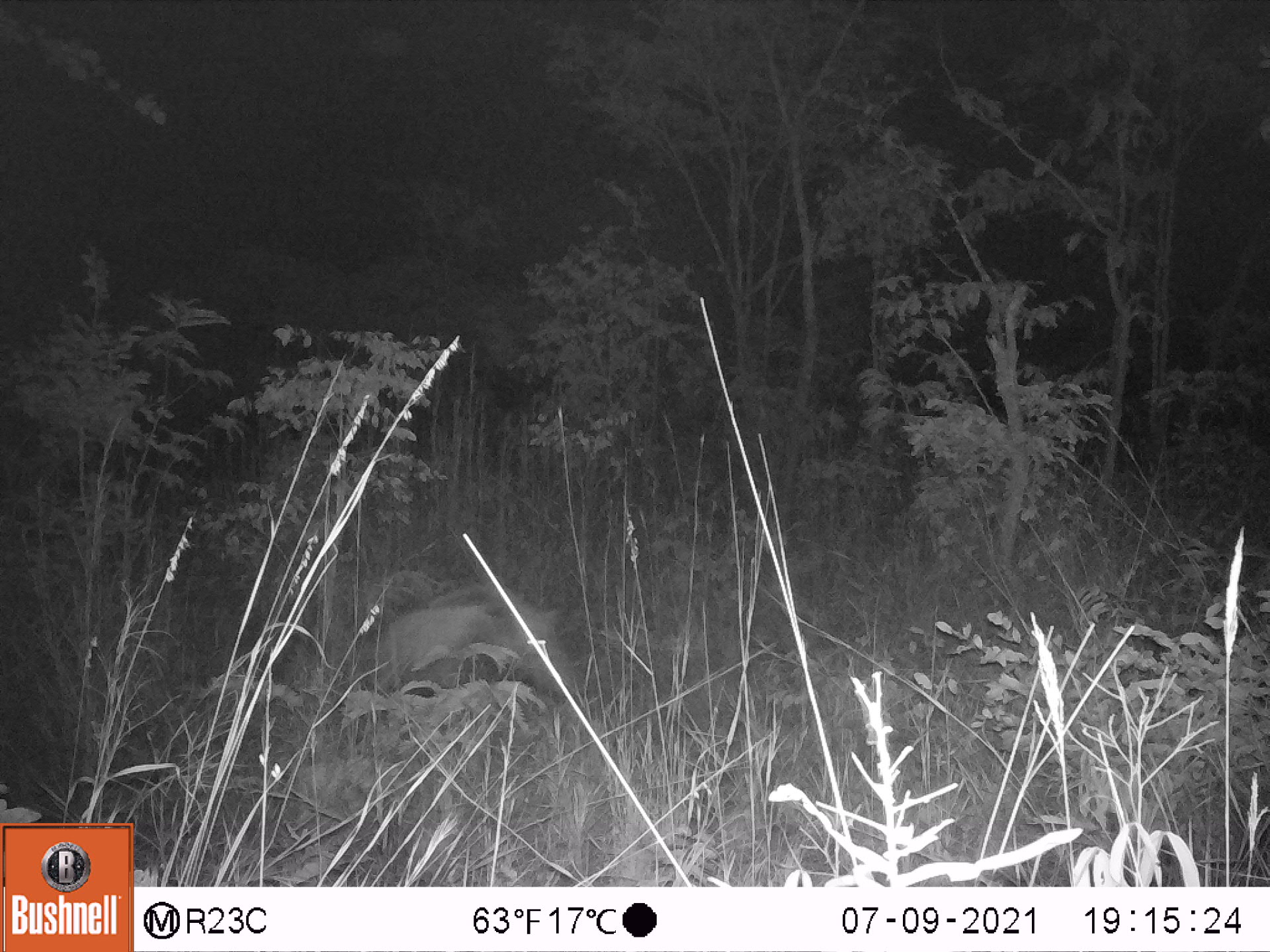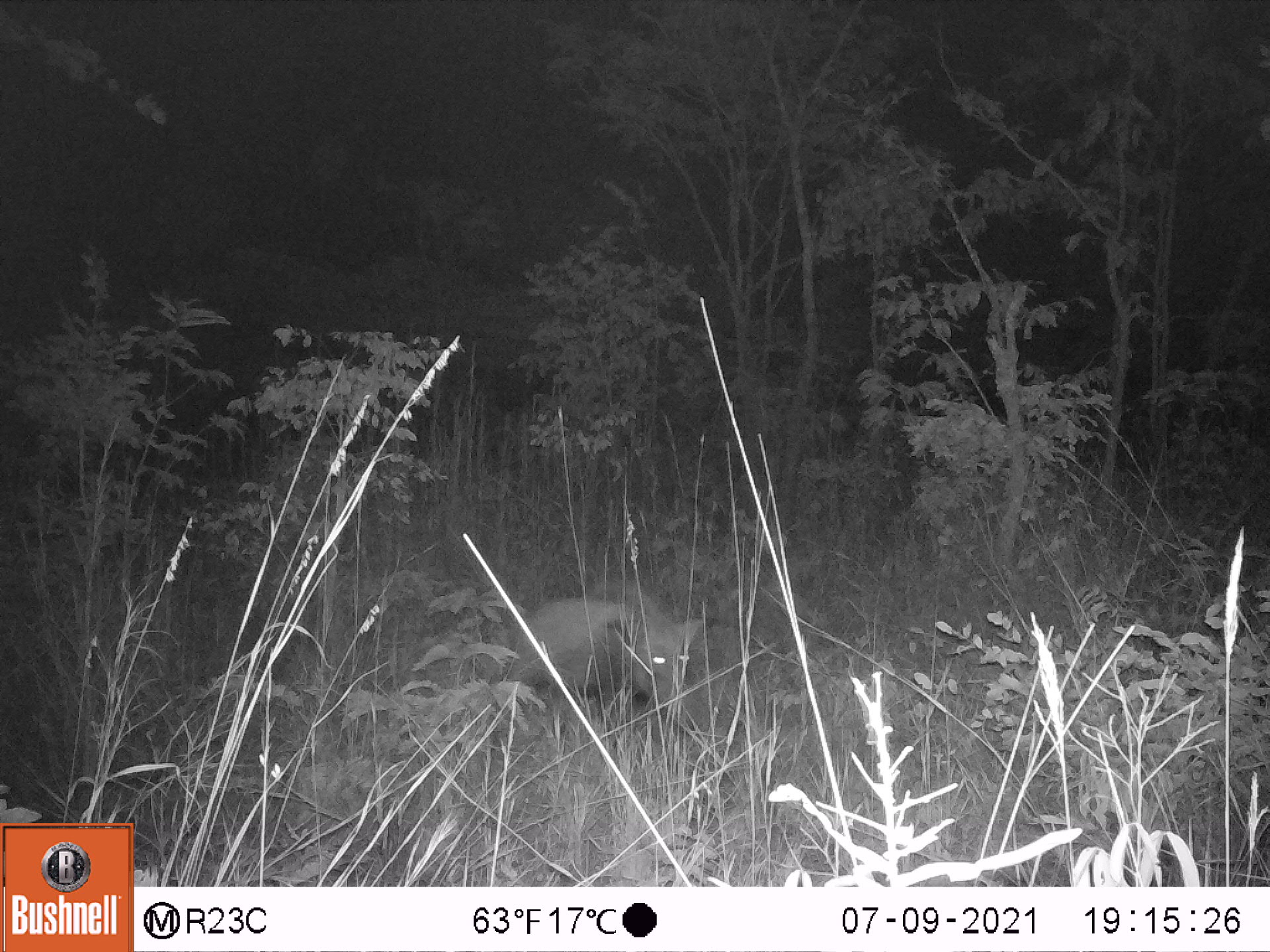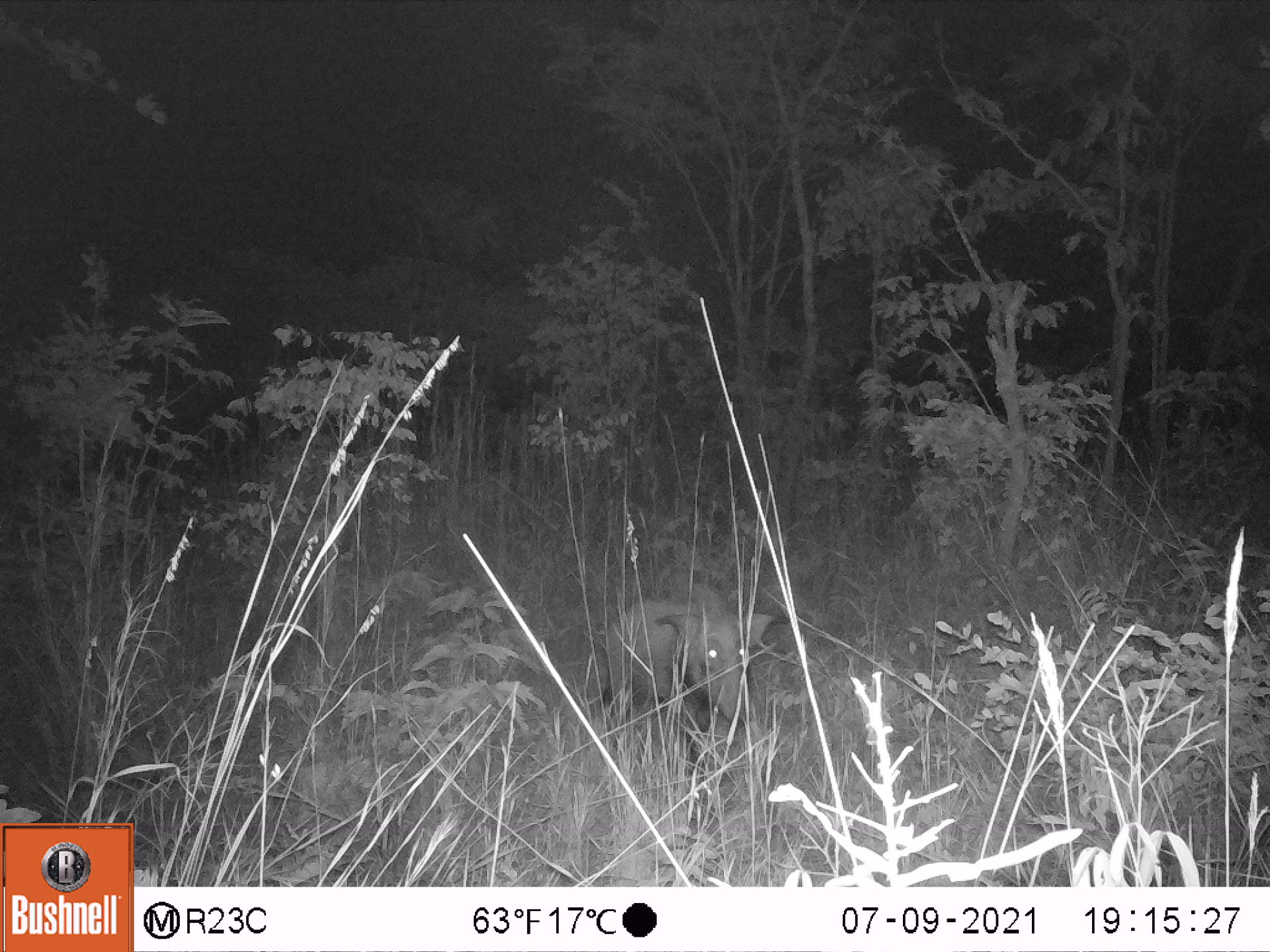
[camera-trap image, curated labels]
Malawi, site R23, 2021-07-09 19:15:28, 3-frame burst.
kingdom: Animalia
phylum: Chordata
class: Mammalia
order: Artiodactyla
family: Suidae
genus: Potamochoerus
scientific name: Potamochoerus larvatus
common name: bushpig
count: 1